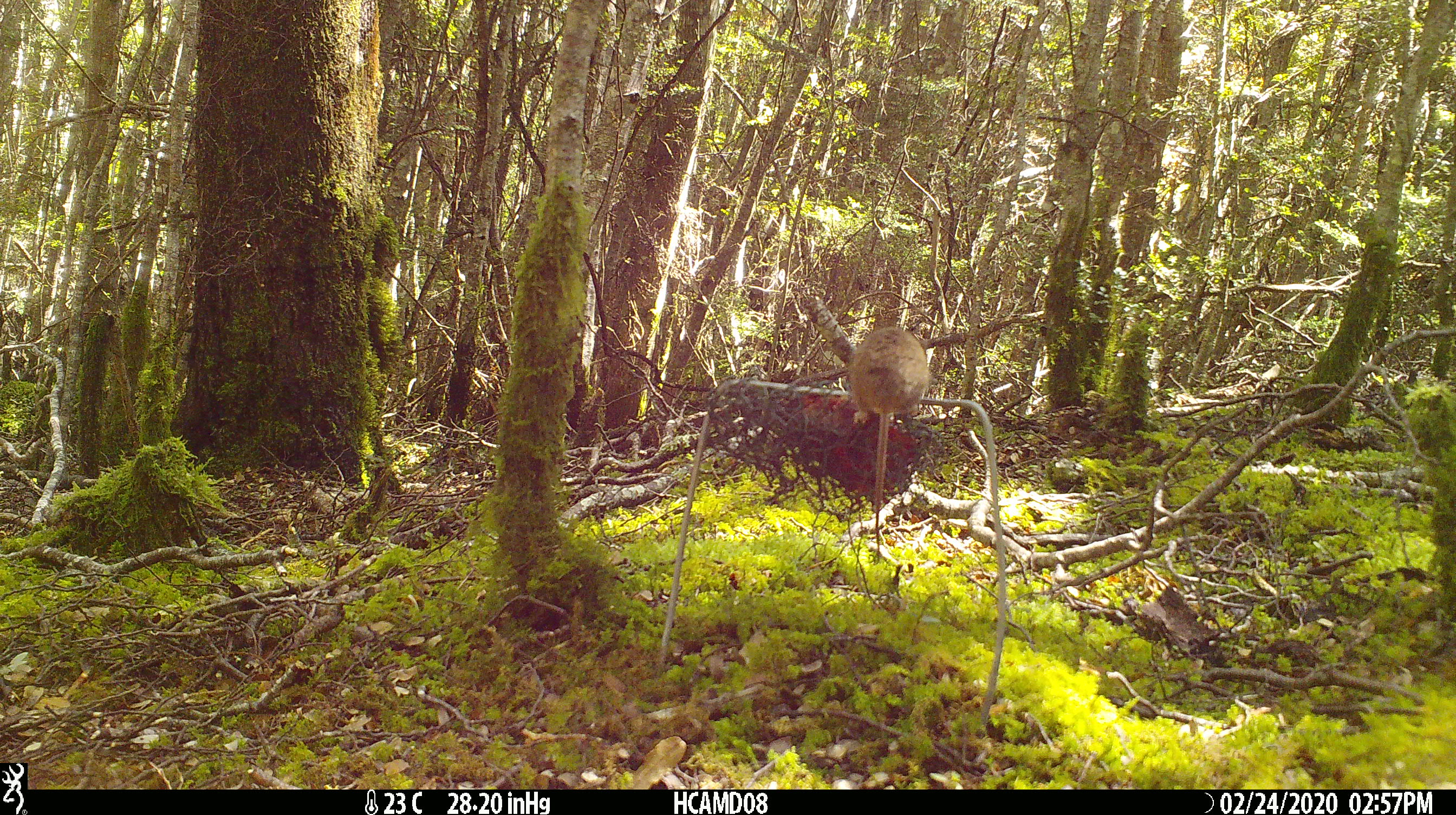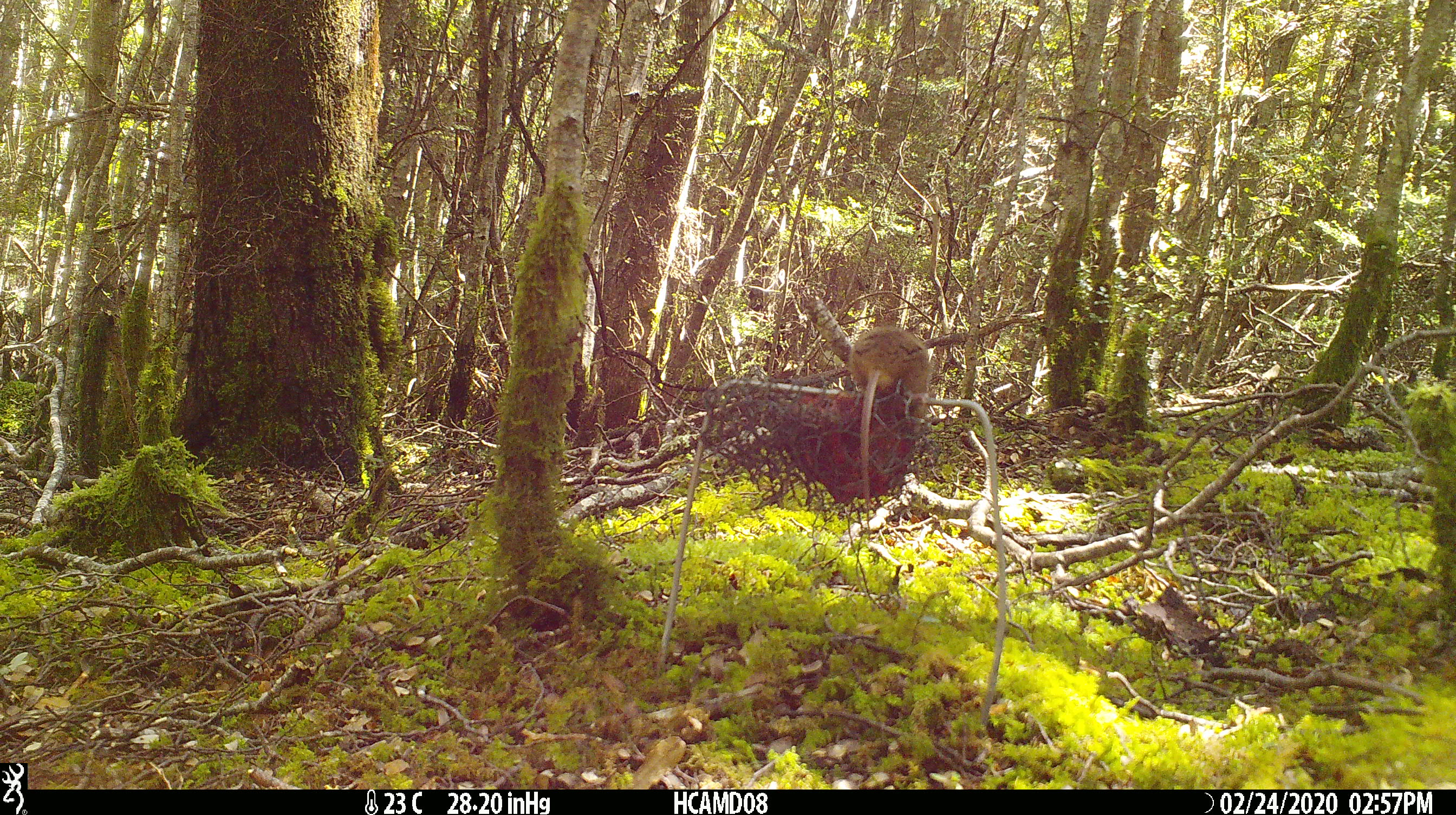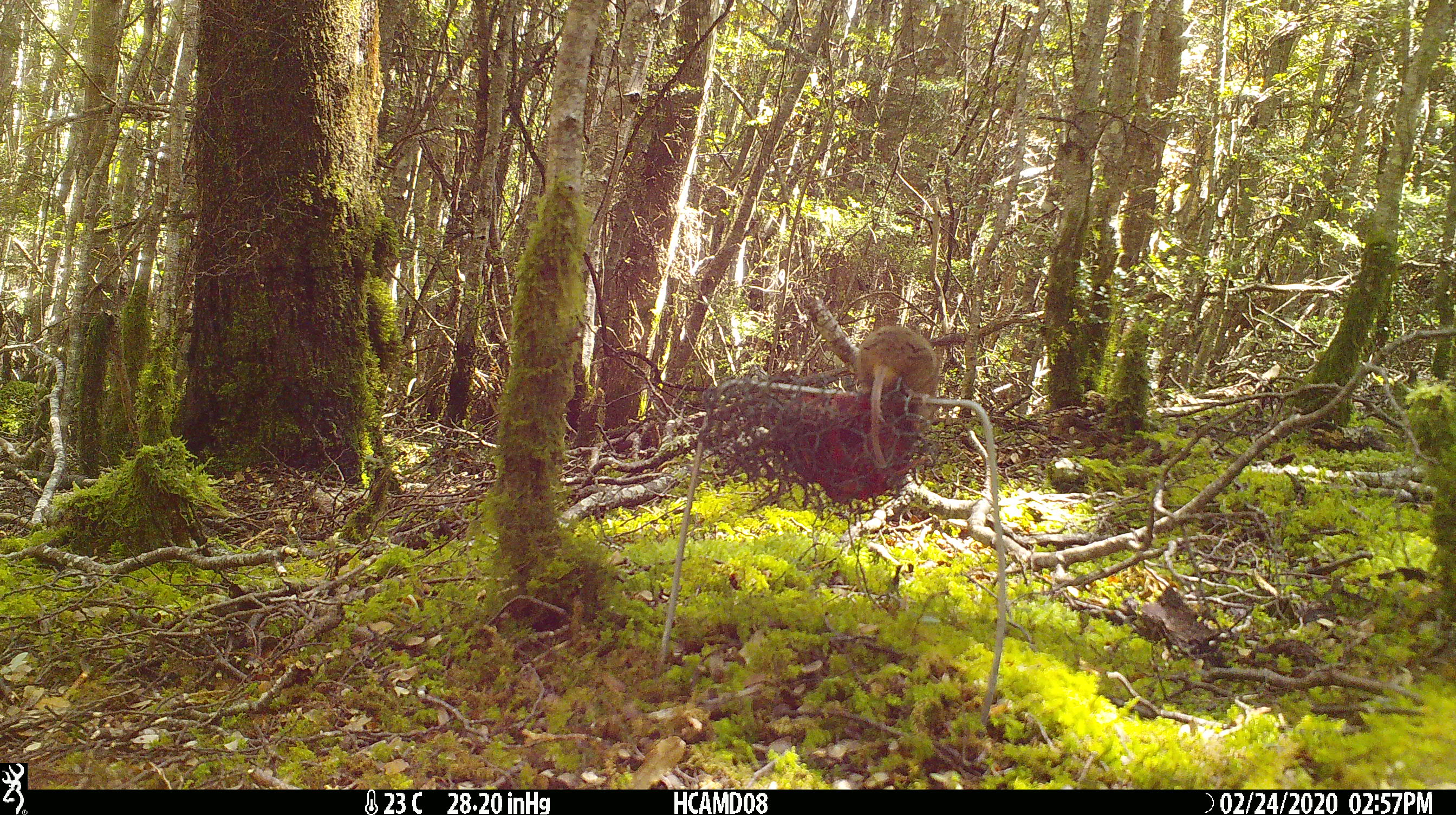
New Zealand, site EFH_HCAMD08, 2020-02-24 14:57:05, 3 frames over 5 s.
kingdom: Animalia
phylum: Chordata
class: Mammalia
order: Rodentia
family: Muridae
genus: Mus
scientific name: Mus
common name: mouse